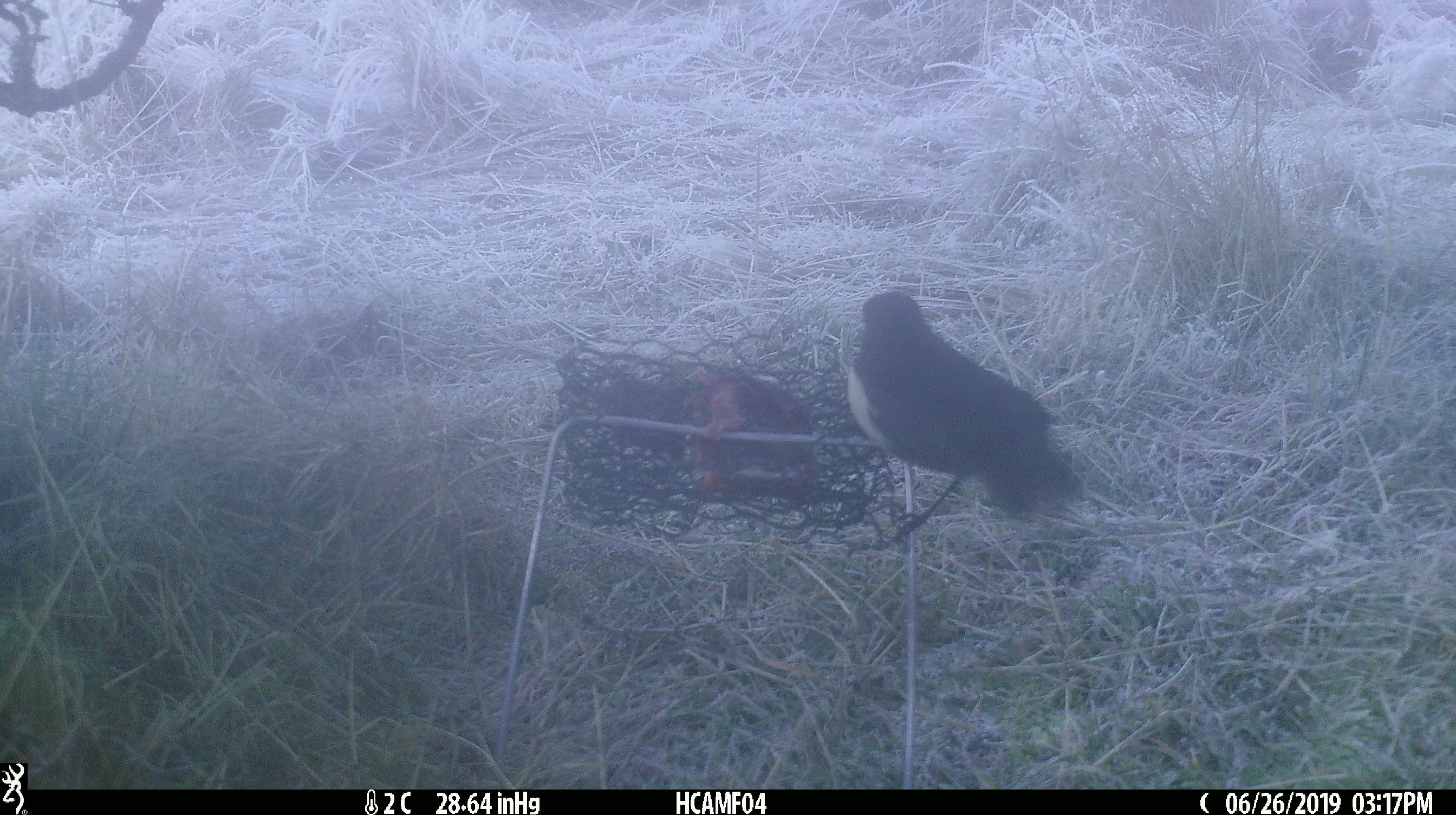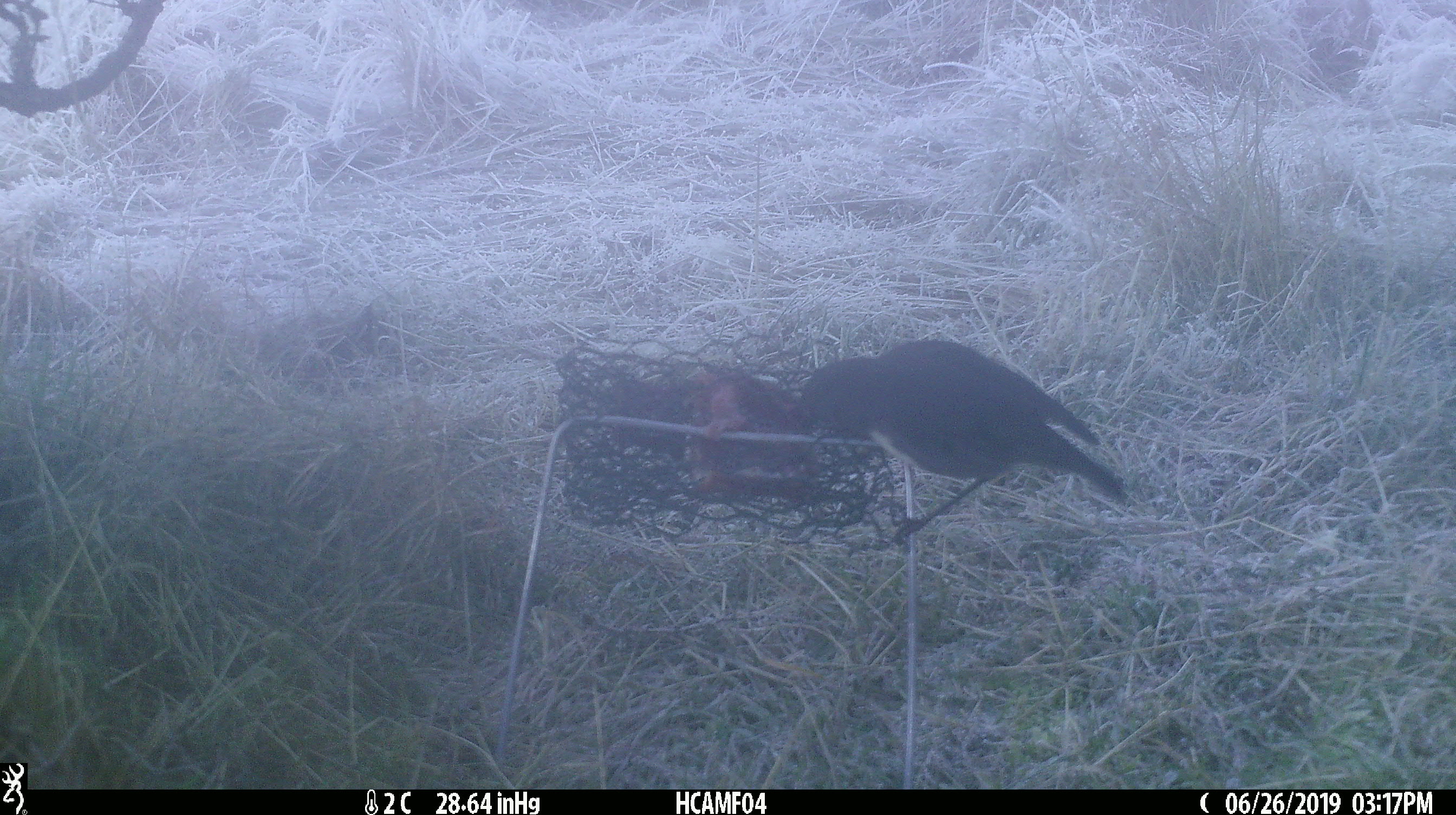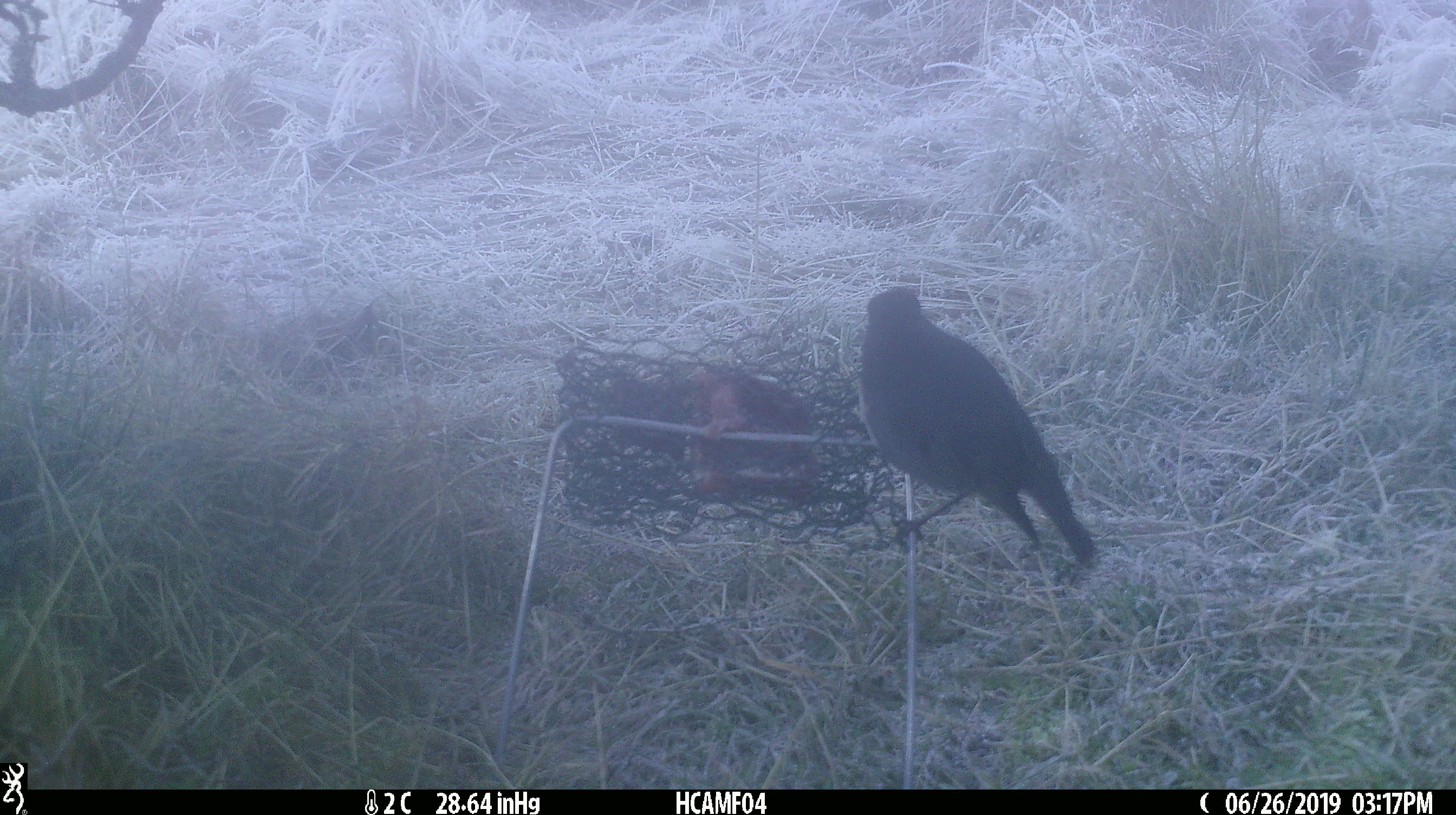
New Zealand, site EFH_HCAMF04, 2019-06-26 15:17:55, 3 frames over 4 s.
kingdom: Animalia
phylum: Chordata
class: Aves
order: Passeriformes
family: Petroicidae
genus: Petroica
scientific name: Petroica australis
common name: new zealand robin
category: robin